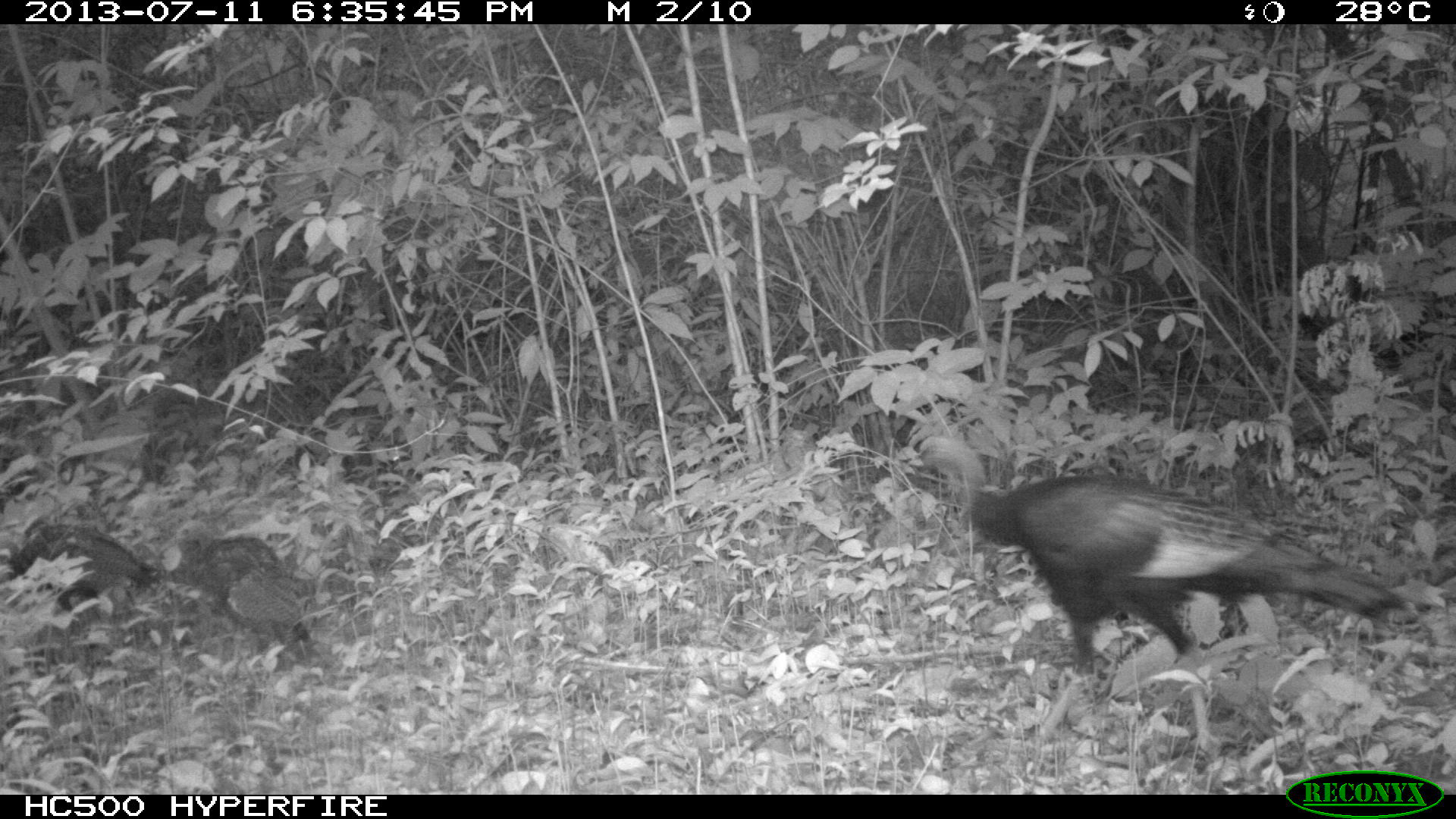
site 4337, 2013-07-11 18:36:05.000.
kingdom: Animalia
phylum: Chordata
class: Aves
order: Galliformes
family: Phasianidae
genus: Meleagris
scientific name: Meleagris ocellata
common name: ocellated turkey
Meleagris ocellata (ocellated turkey), count 5.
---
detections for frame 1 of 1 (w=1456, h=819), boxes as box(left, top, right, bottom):
meleagris ocellata: box(912, 432, 1413, 758); box(154, 517, 343, 682); box(0, 518, 175, 620)